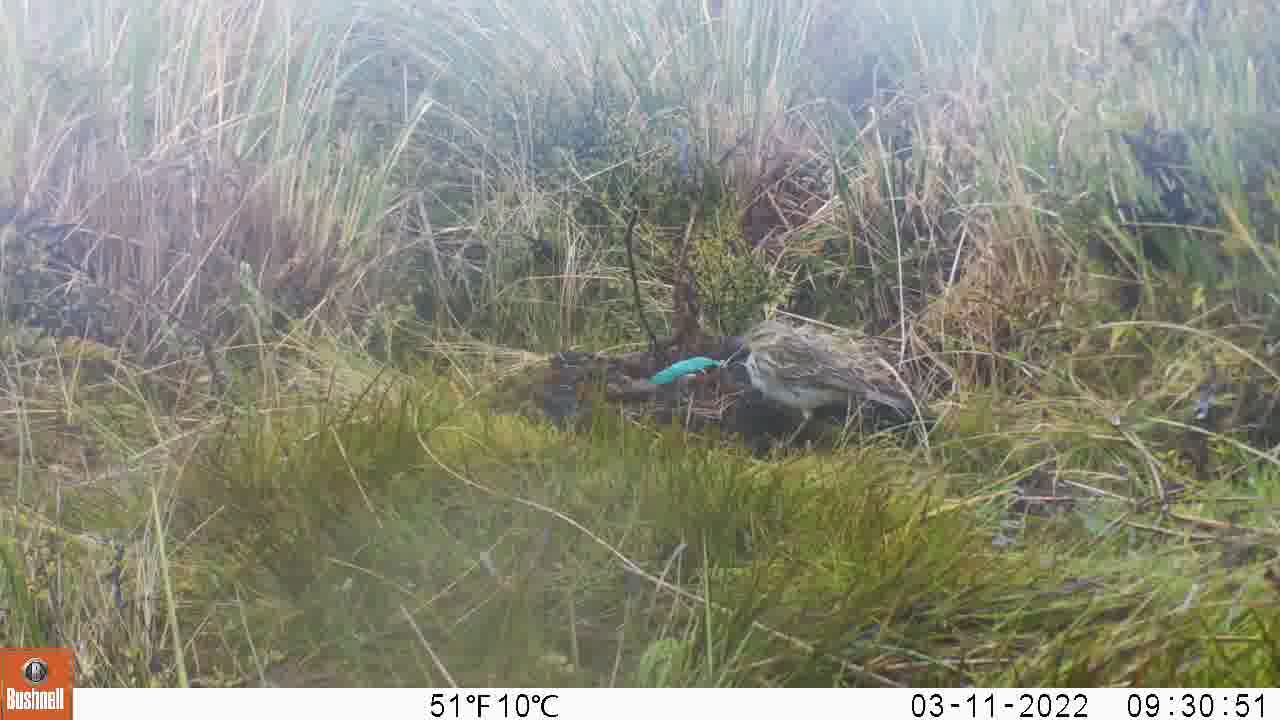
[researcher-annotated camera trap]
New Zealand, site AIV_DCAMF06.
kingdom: Animalia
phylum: Chordata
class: Aves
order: Passeriformes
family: Motacillidae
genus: Anthus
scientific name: Anthus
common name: pipit